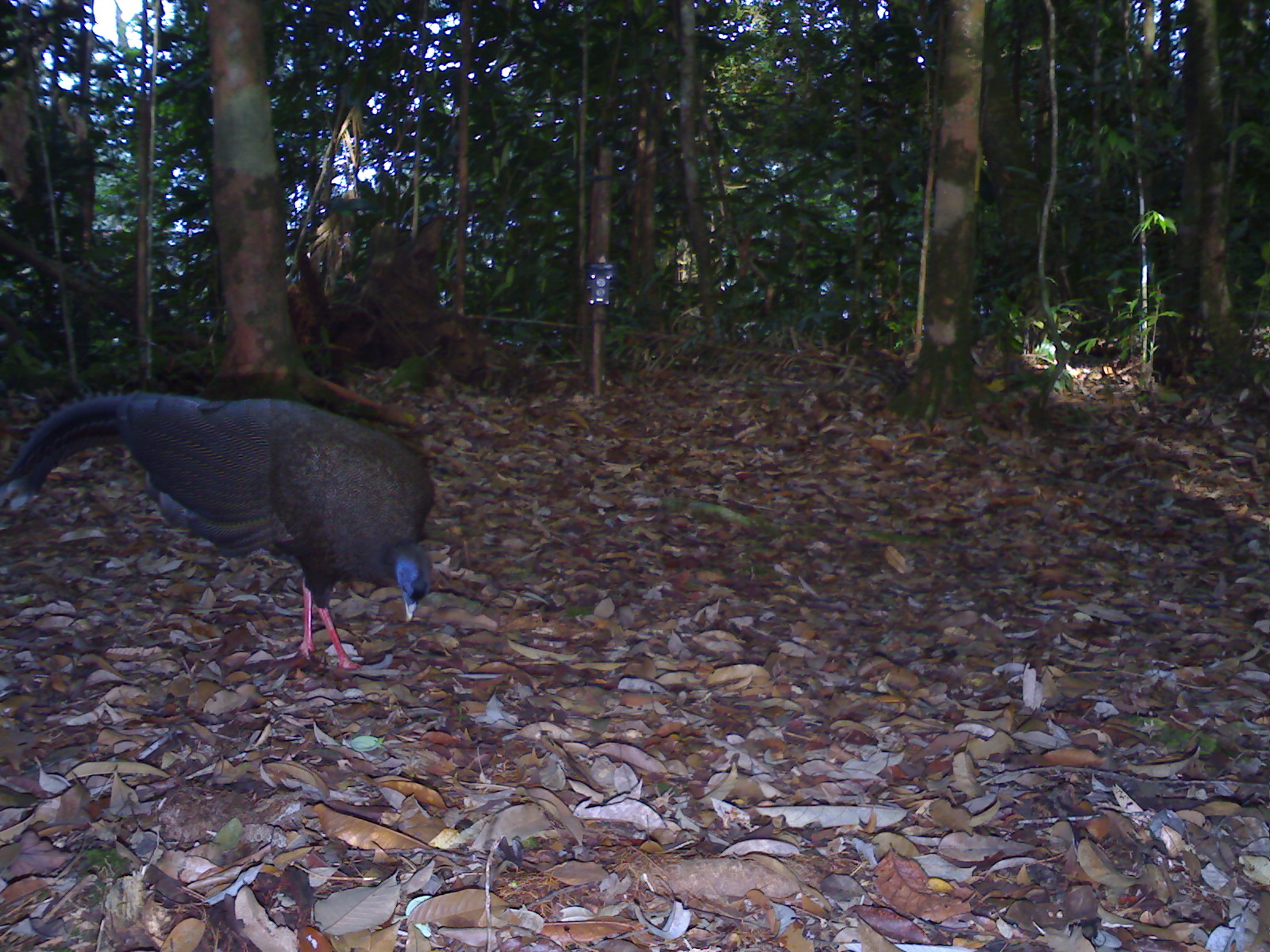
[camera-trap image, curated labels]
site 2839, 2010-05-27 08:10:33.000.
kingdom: Animalia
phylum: Chordata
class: Aves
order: Galliformes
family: Phasianidae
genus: Argusianus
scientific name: Argusianus argus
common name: great argus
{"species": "Argusianus argus (great argus)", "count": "1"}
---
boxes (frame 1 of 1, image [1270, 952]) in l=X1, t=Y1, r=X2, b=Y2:
argusianus argus: l=6, t=391, r=435, b=668